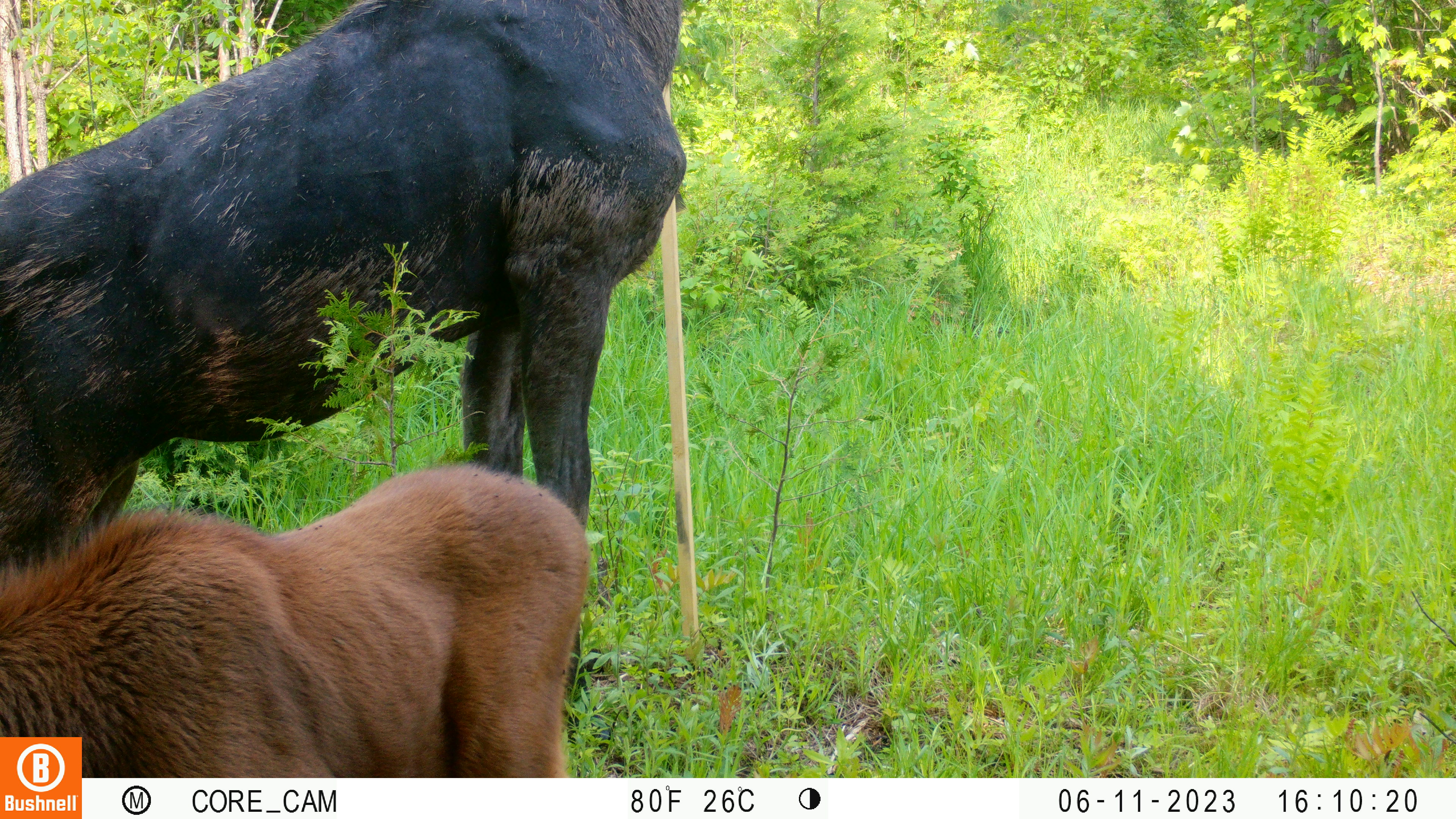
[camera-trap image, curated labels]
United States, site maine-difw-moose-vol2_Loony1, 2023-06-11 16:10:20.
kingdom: Animalia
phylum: Chordata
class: Mammalia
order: Artiodactyla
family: Cervidae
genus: Alces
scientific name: Alces alces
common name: moose